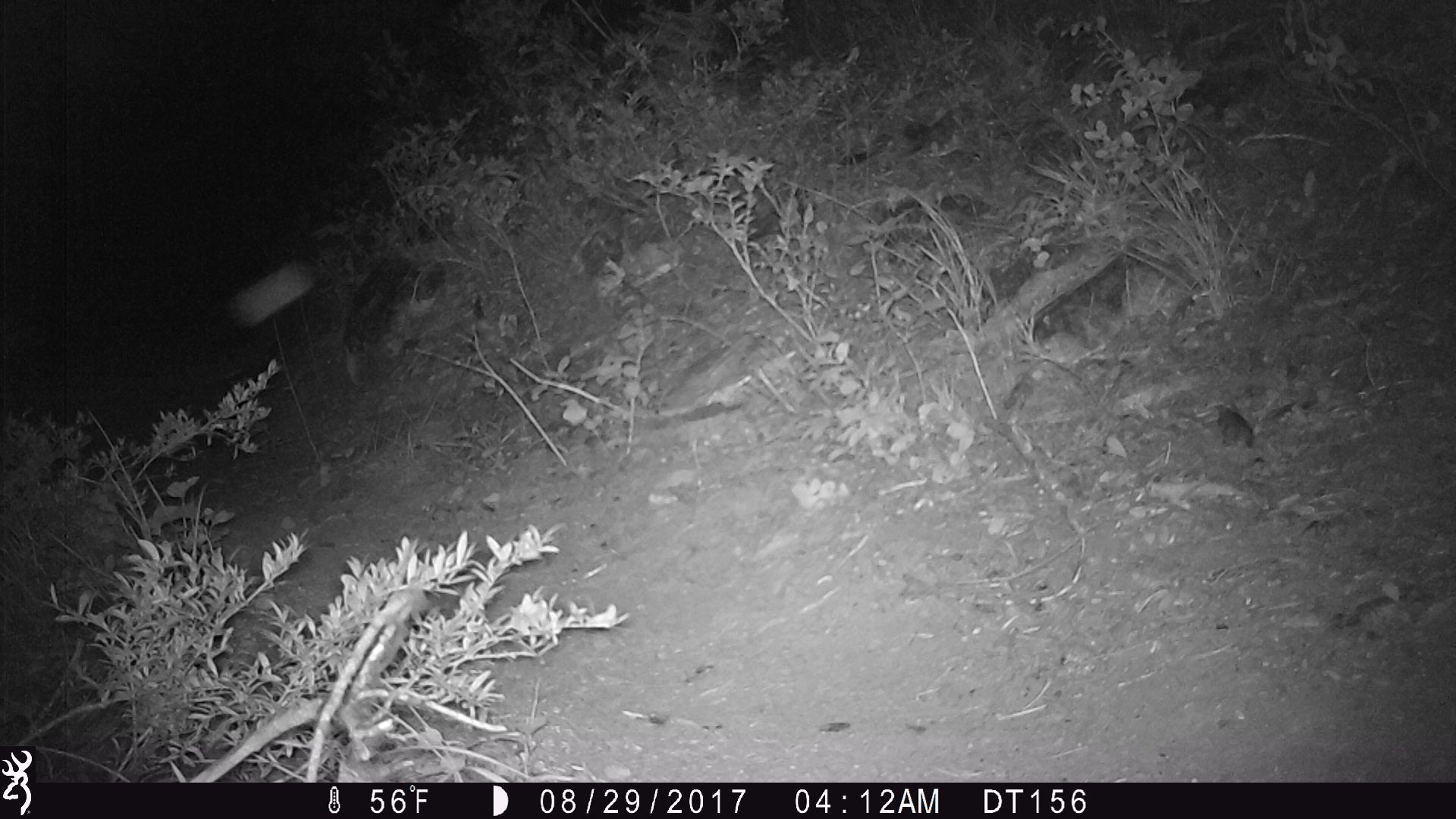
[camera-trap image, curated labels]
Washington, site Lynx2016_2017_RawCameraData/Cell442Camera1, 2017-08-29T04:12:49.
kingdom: Animalia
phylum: Chordata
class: Mammalia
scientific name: Mammalia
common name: small mammal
Small mammal (Mammalia). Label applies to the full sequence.